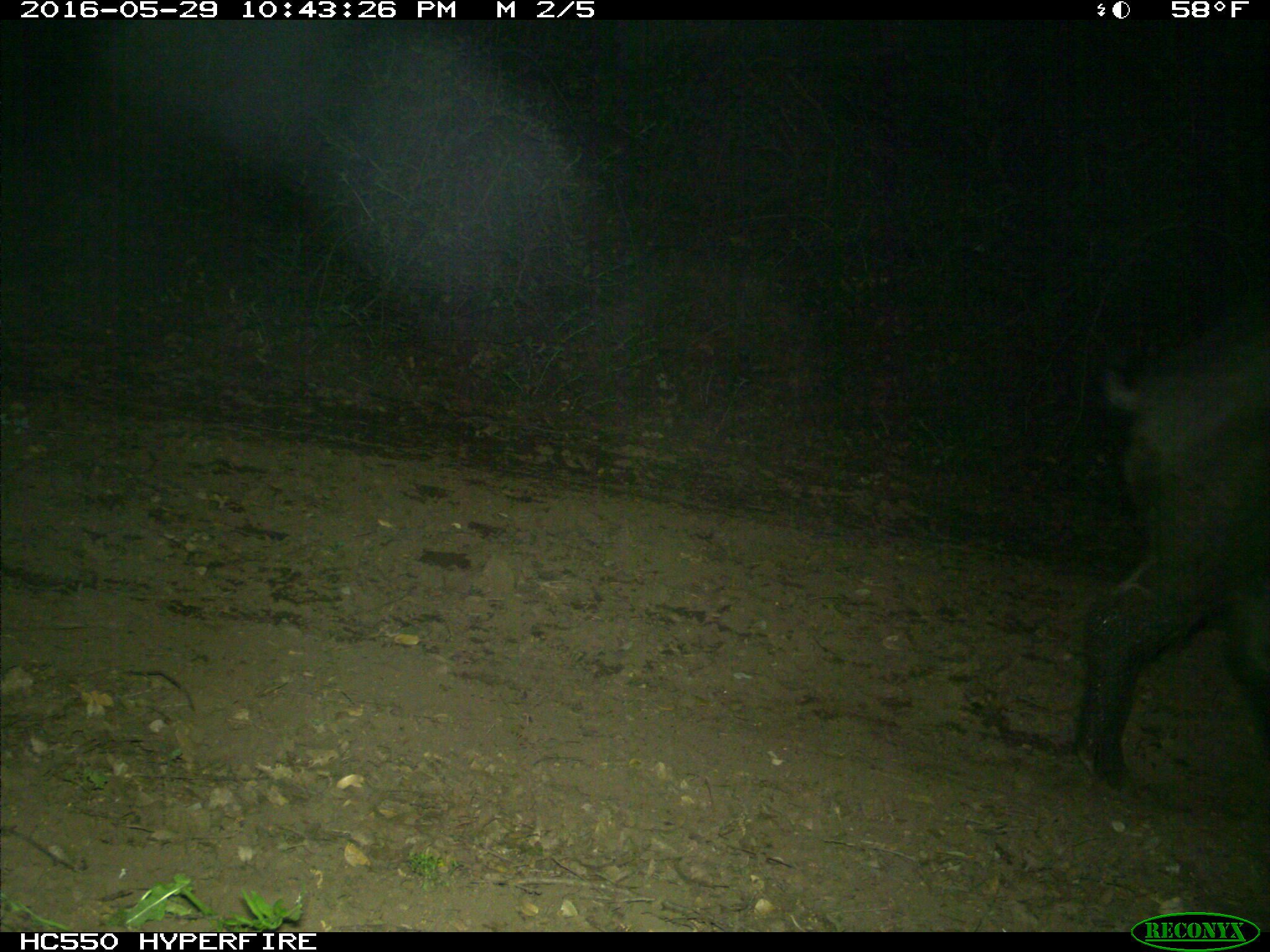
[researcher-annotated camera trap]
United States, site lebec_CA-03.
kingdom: Animalia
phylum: Chordata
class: Mammalia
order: Artiodactyla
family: Suidae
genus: Sus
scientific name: Sus scrofa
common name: wild boar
Sus scrofa (wild boar).